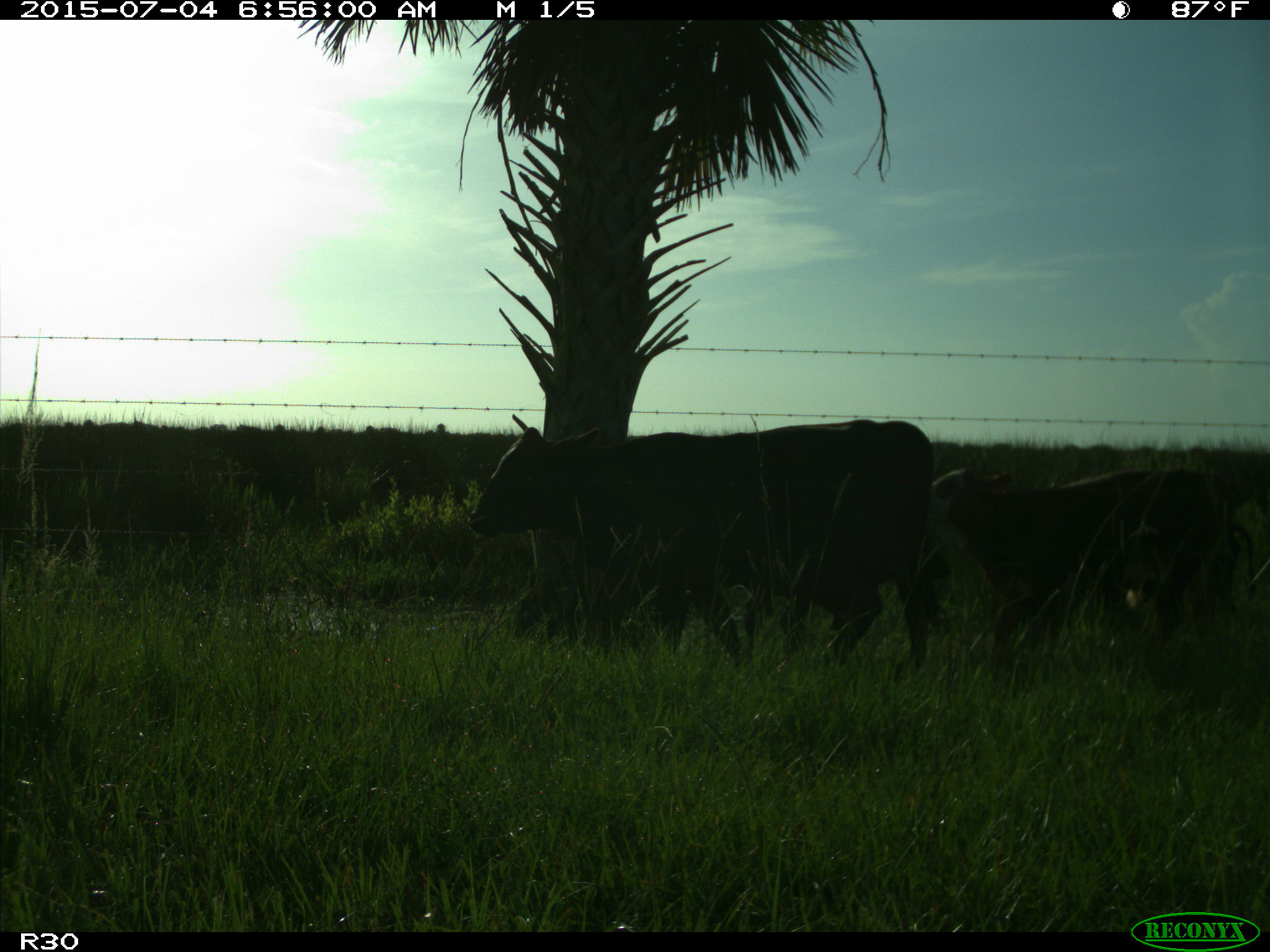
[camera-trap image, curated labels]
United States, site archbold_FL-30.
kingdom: Animalia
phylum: Chordata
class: Mammalia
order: Artiodactyla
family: Bovidae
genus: Bos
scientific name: Bos taurus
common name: domestic cow